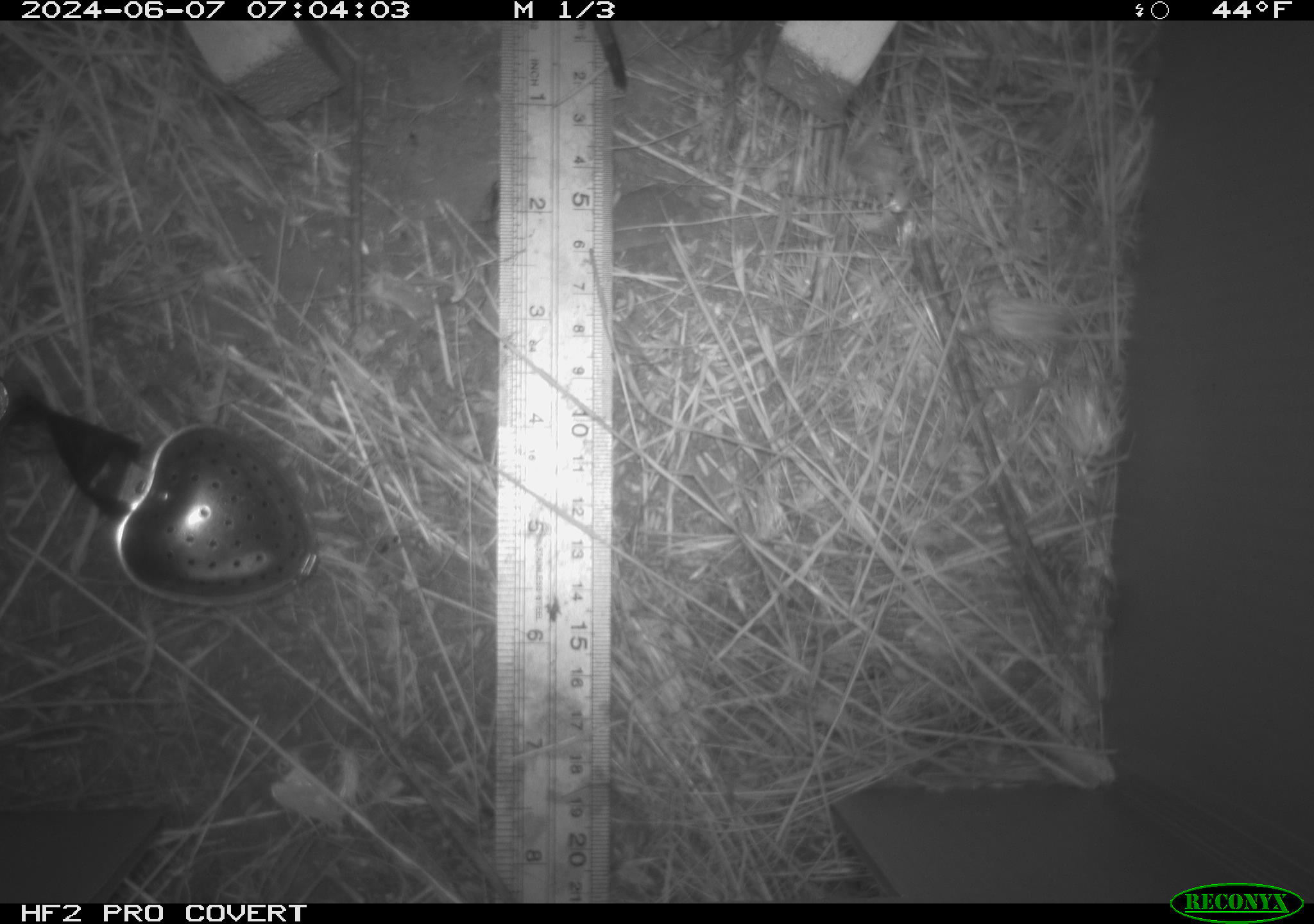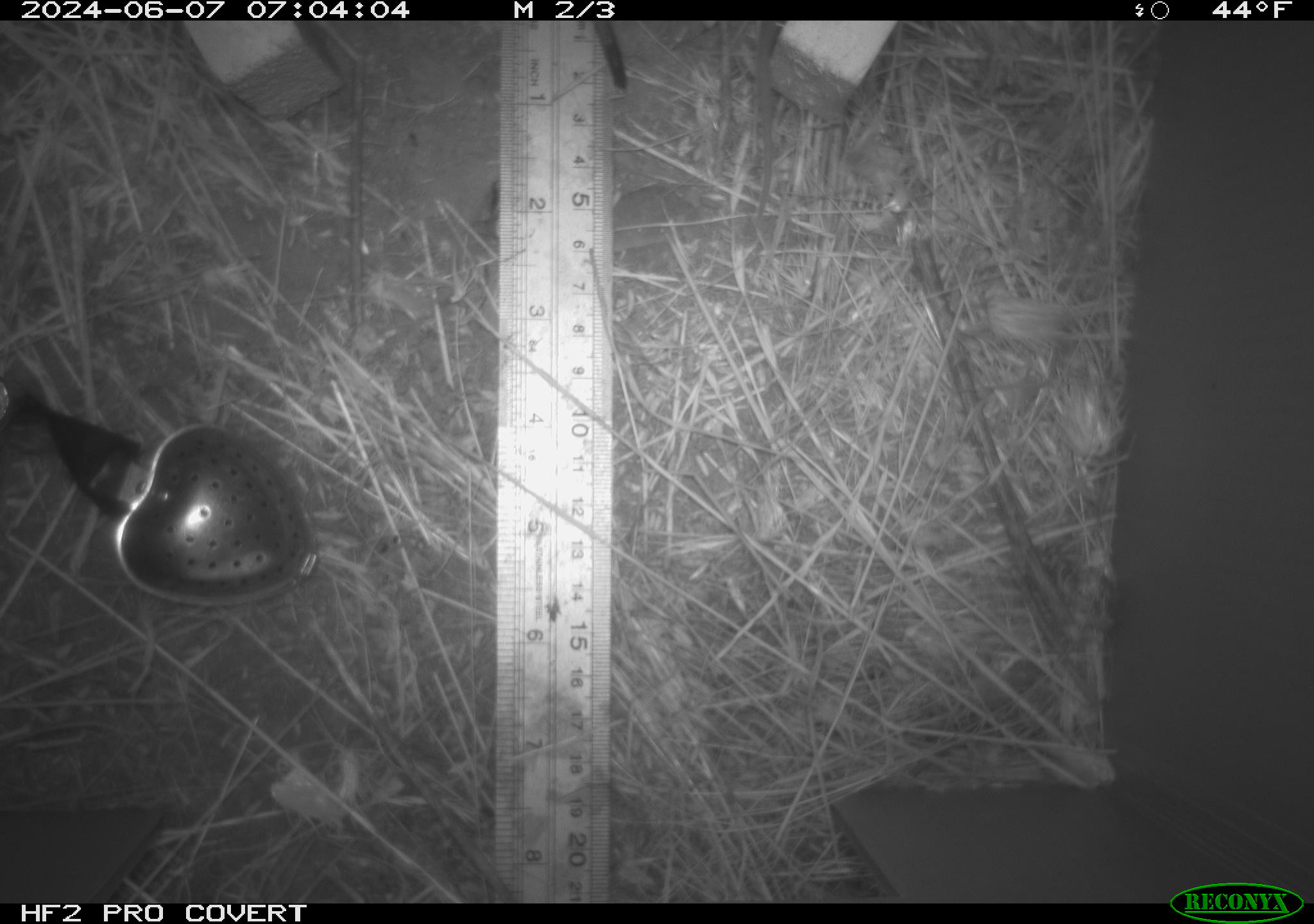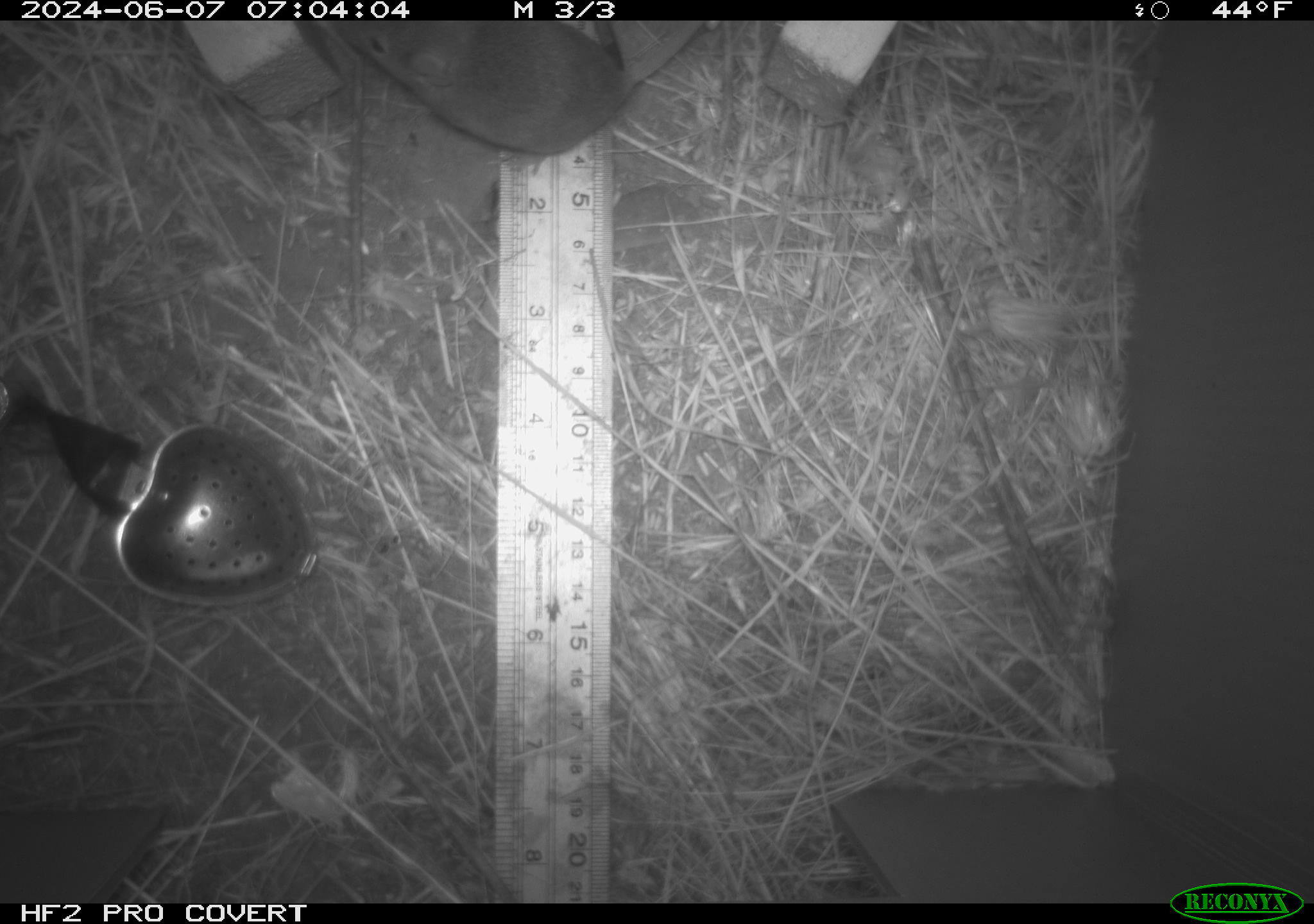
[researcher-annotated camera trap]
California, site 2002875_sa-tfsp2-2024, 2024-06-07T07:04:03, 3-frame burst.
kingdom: Animalia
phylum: Chordata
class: Mammalia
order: Rodentia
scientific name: Rodentia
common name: mouse species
Mouse species (Rodentia).